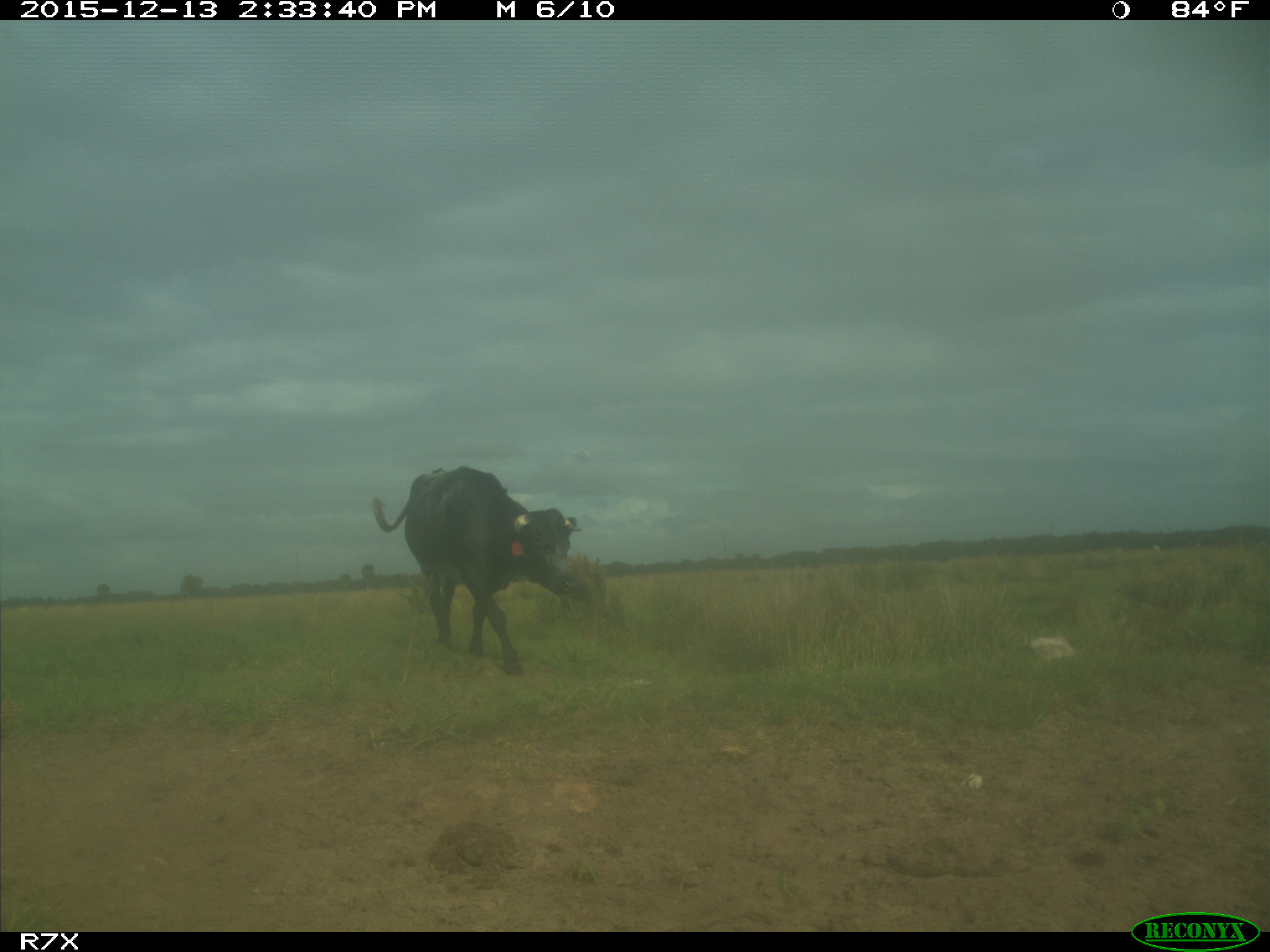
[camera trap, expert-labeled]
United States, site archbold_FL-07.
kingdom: Animalia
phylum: Chordata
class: Mammalia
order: Artiodactyla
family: Bovidae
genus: Bos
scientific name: Bos taurus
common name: domestic cow